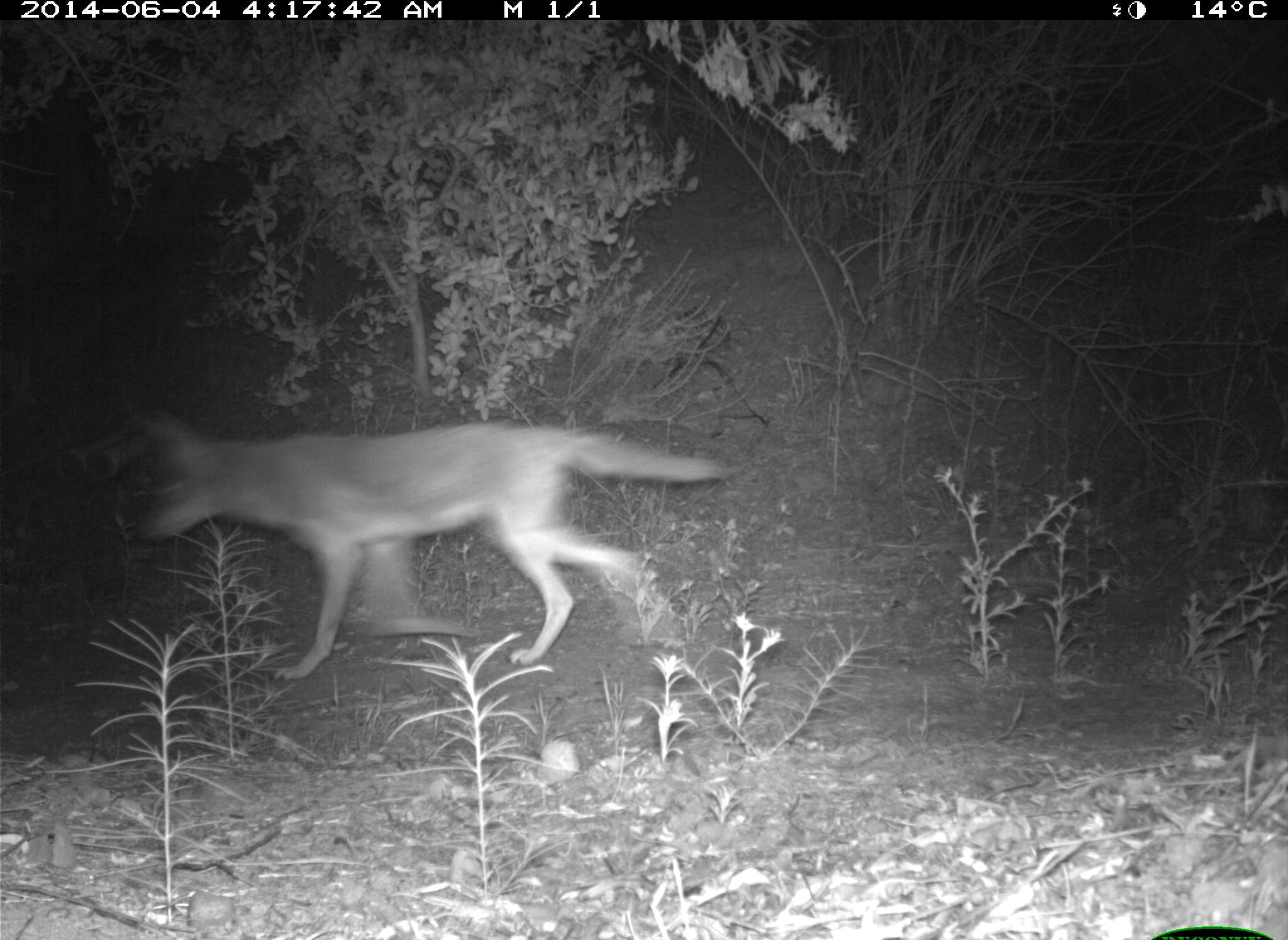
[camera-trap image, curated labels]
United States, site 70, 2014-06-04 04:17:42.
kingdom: Animalia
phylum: Chordata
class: Mammalia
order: Carnivora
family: Canidae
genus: Canis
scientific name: Canis latrans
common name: coyote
Coyote (Canis latrans).